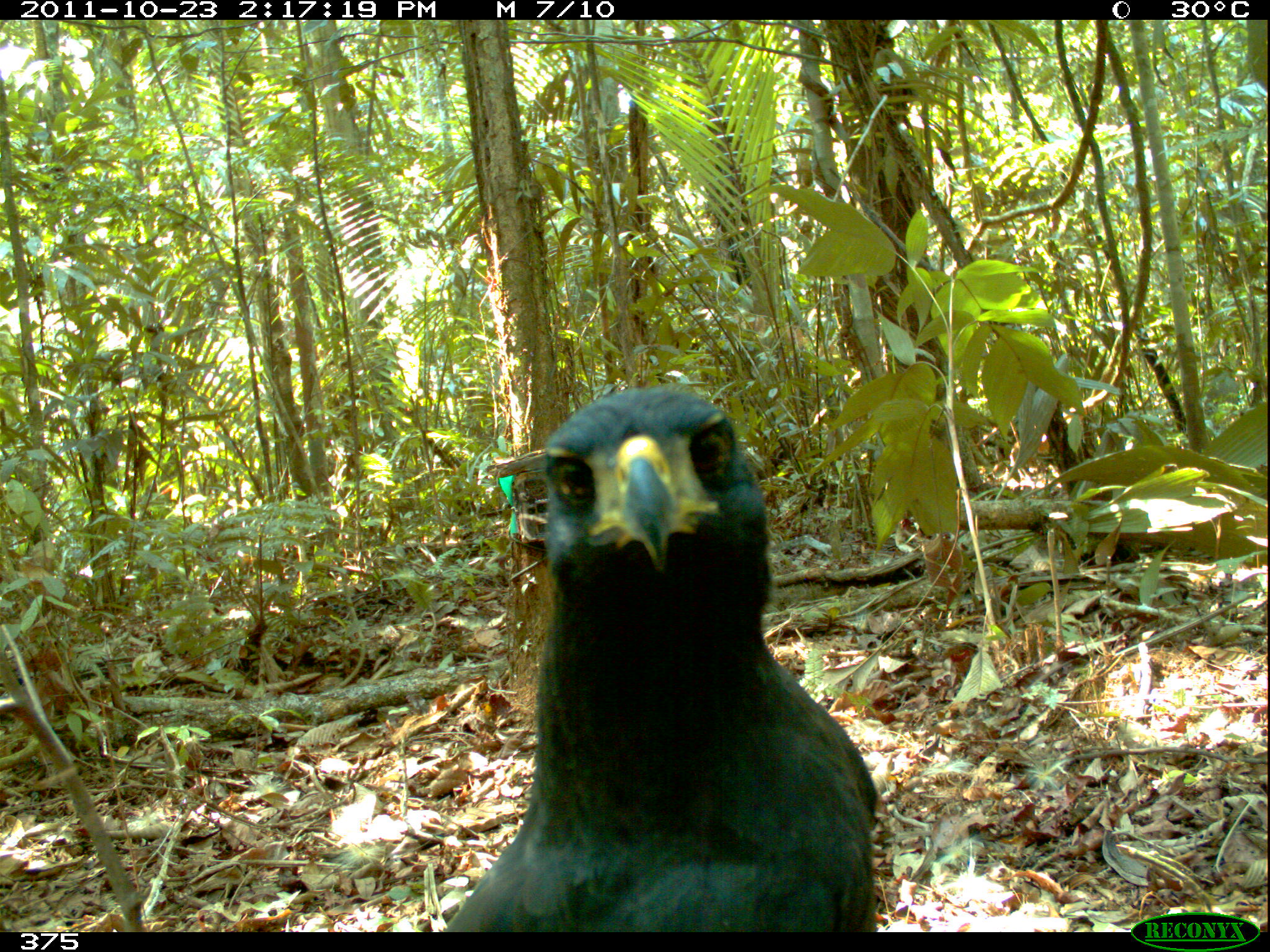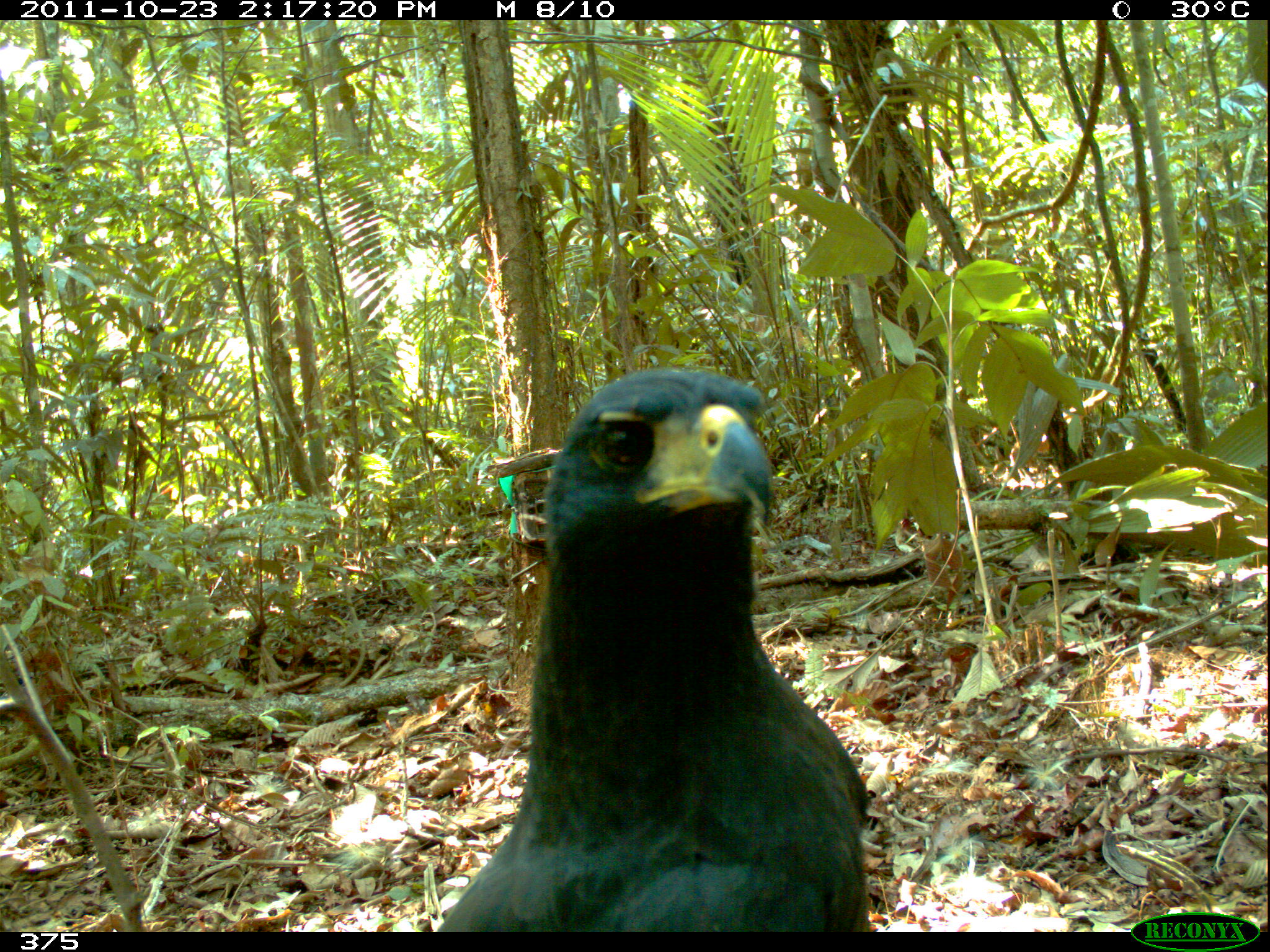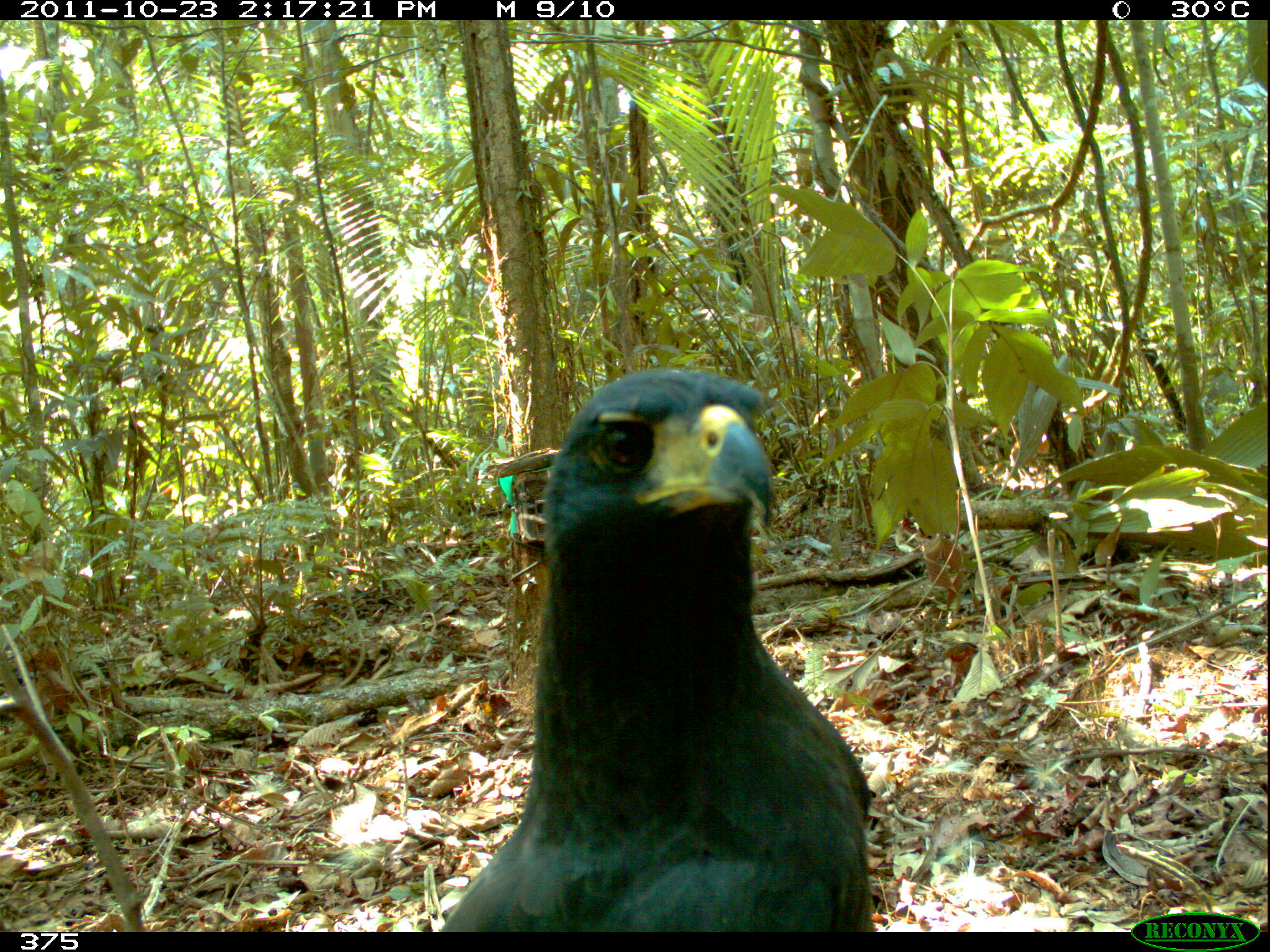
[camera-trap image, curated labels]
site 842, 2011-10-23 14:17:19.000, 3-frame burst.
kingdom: Animalia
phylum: Chordata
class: Aves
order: Accipitriformes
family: Accipitridae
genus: Buteogallus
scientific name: Buteogallus urubitinga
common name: great black hawk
Buteogallus urubitinga (great black hawk).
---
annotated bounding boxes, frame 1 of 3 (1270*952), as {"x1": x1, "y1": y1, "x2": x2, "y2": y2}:
buteogallus urubitinga: {"x1": 439, "y1": 383, "x2": 877, "y2": 932}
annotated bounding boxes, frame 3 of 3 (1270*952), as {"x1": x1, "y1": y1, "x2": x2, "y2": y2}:
buteogallus urubitinga: {"x1": 435, "y1": 362, "x2": 872, "y2": 930}